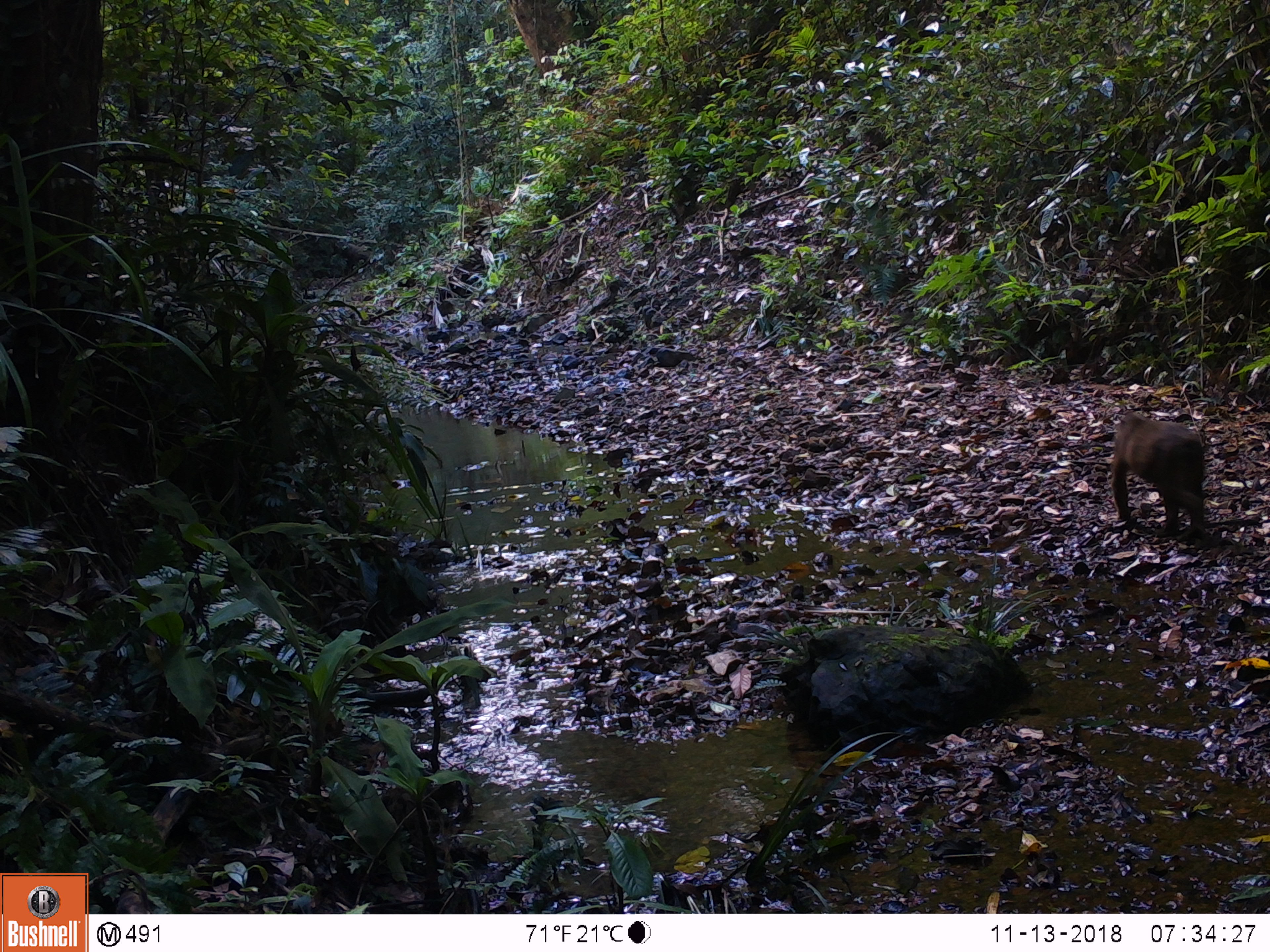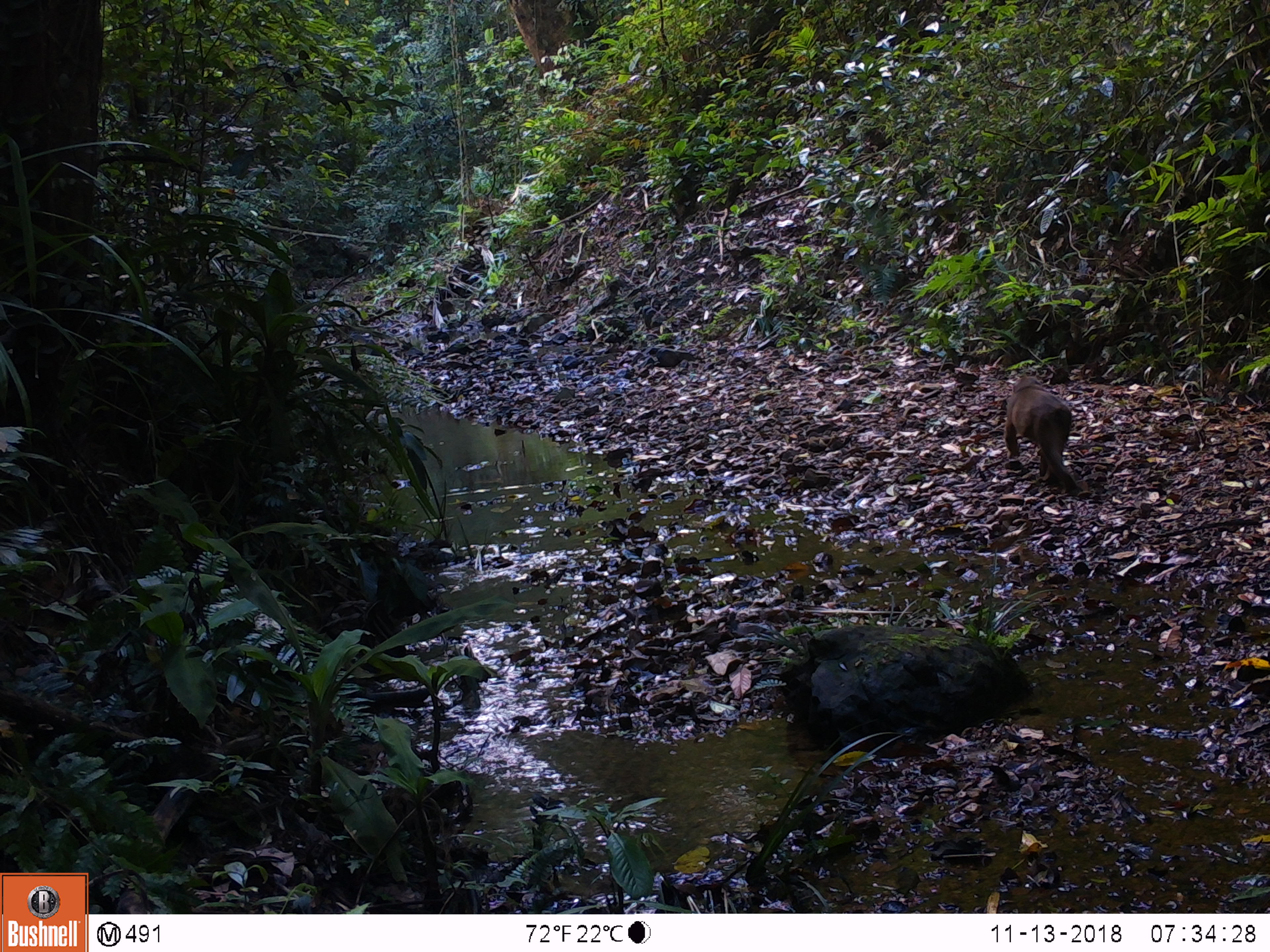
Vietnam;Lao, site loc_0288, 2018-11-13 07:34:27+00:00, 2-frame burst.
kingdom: Animalia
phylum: Chordata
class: Mammalia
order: Primates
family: Cercopithecidae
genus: Macaca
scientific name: Macaca arctoides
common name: stump-tailed macaque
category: stump tailed macaque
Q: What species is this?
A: Stump tailed macaque (stump-tailed macaque) (Macaca arctoides).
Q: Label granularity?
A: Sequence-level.